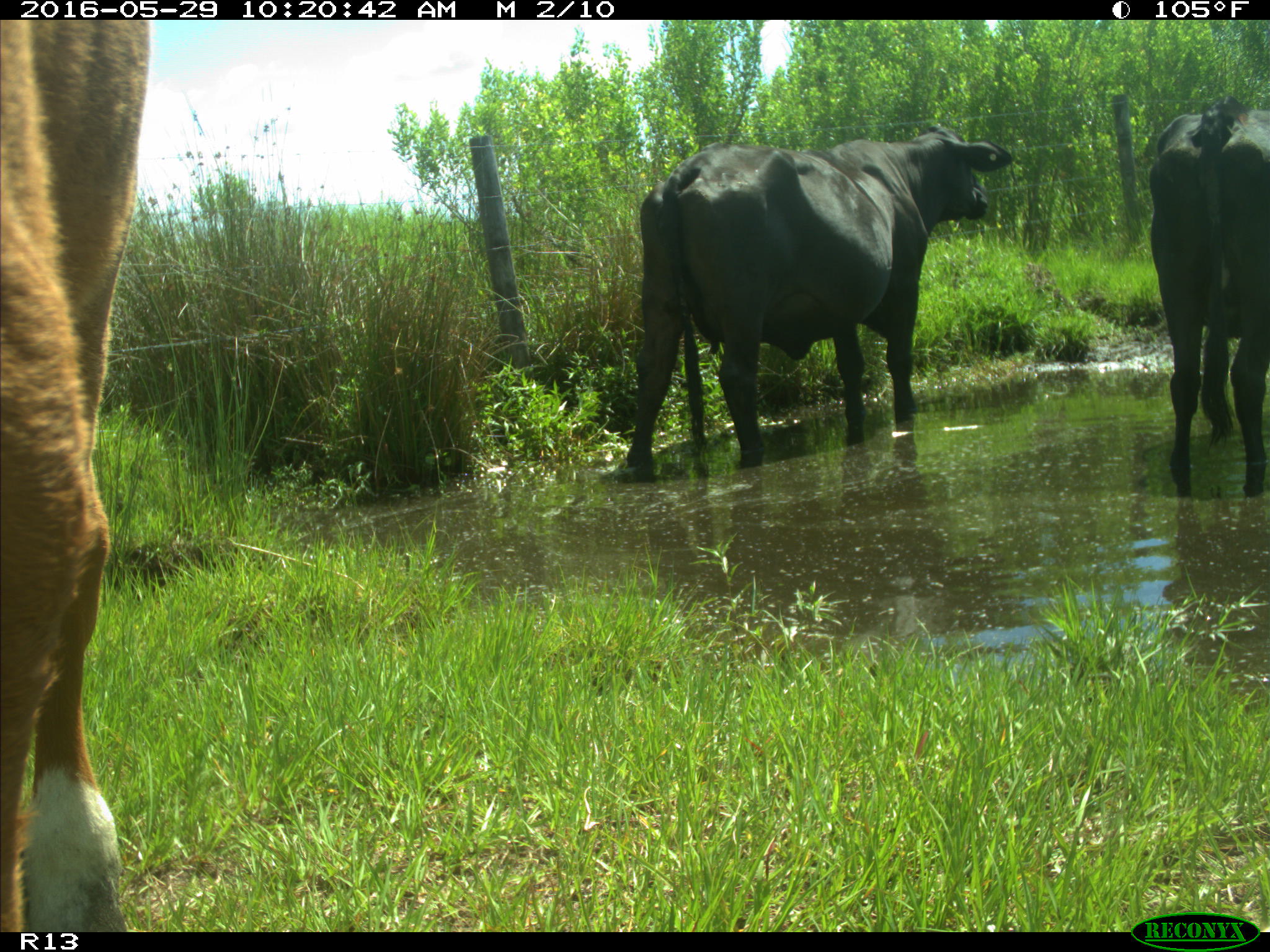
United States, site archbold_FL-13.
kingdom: Animalia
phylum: Chordata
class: Mammalia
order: Artiodactyla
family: Bovidae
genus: Bos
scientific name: Bos taurus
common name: domestic cow